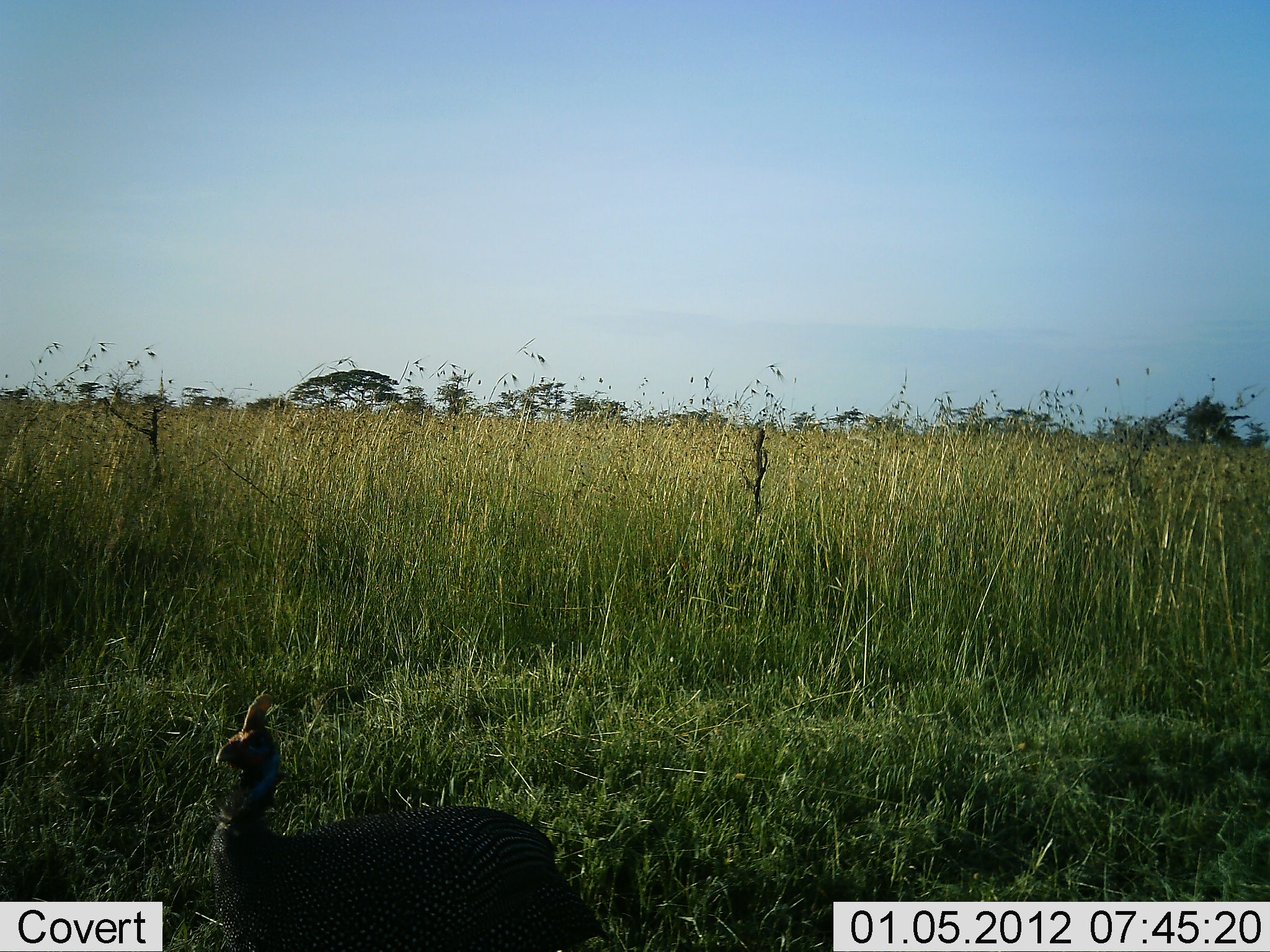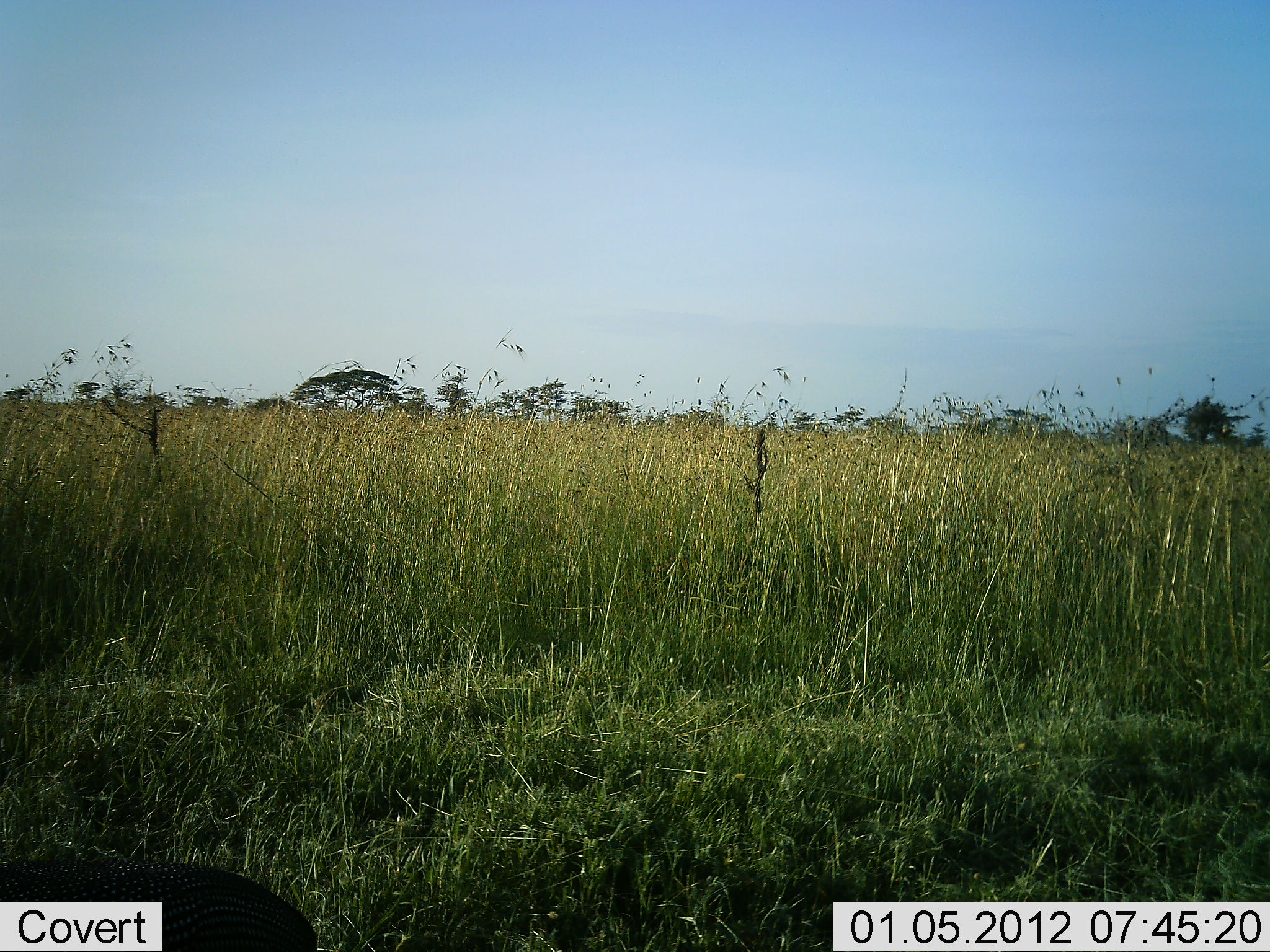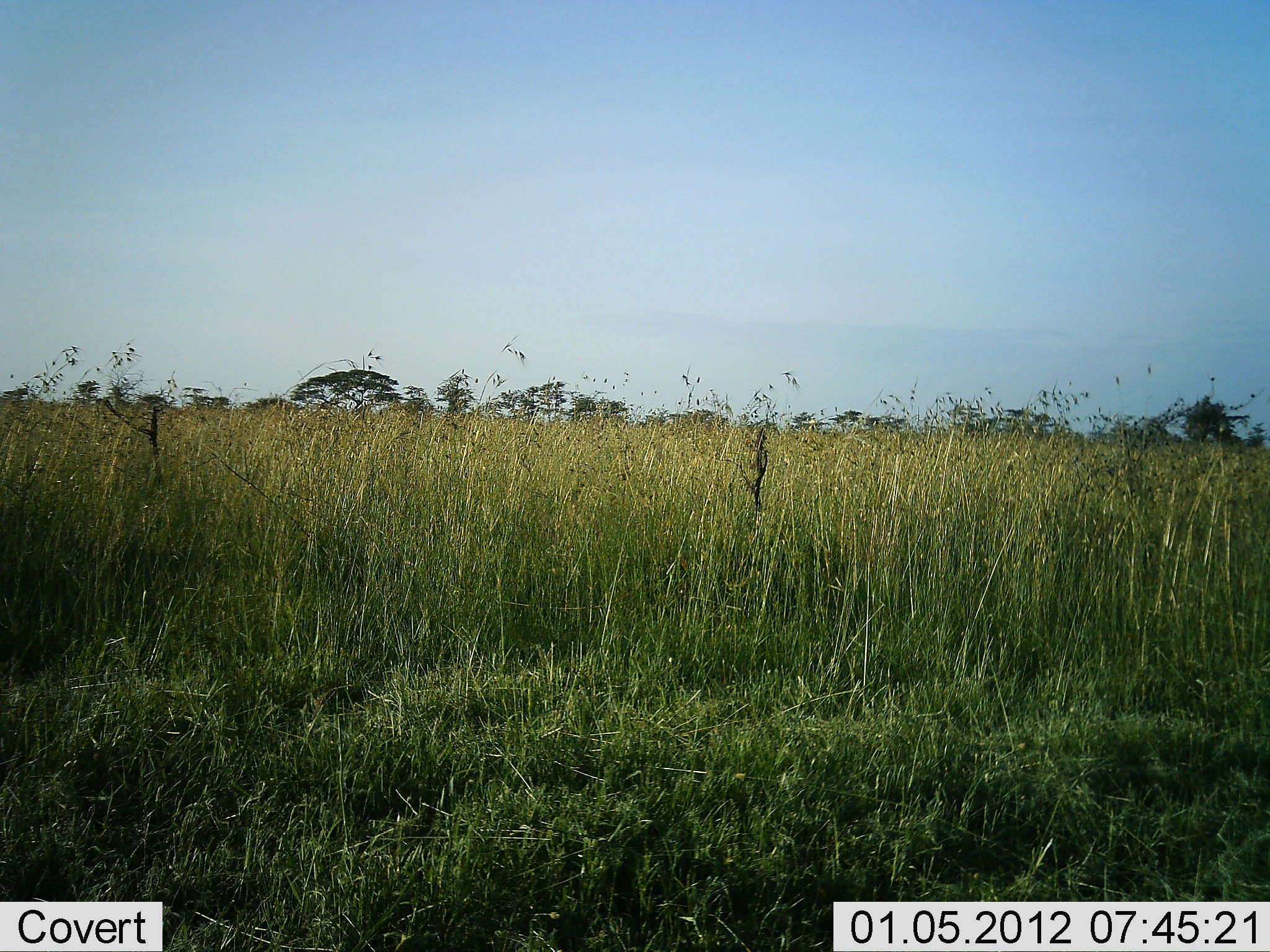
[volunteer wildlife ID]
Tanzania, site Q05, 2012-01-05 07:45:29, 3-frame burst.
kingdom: Animalia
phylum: Chordata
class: Aves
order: Galliformes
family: Numididae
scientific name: Numididae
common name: guinea fowl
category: guineafowl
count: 1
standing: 17%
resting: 0%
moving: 92%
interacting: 0%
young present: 0%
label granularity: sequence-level